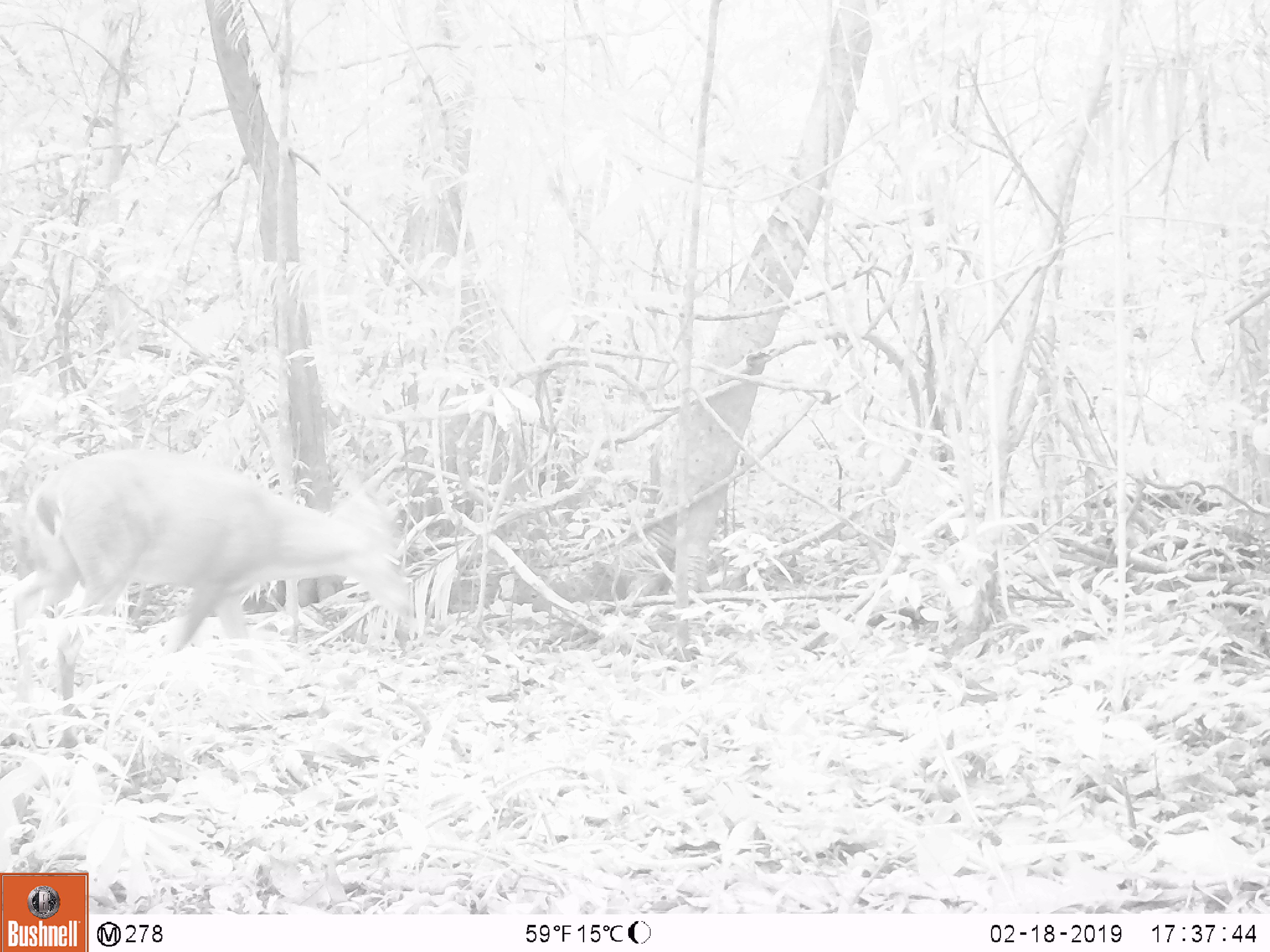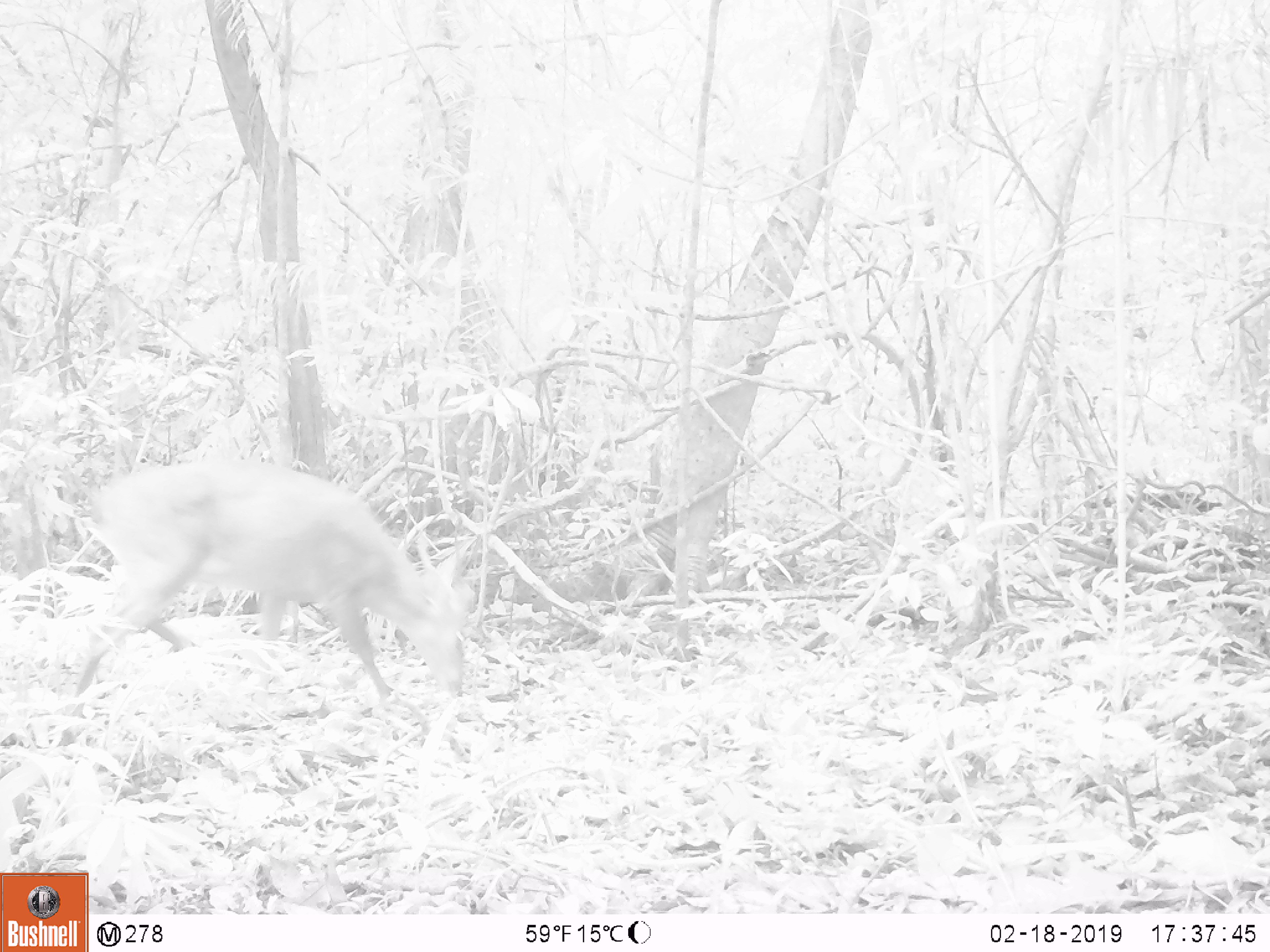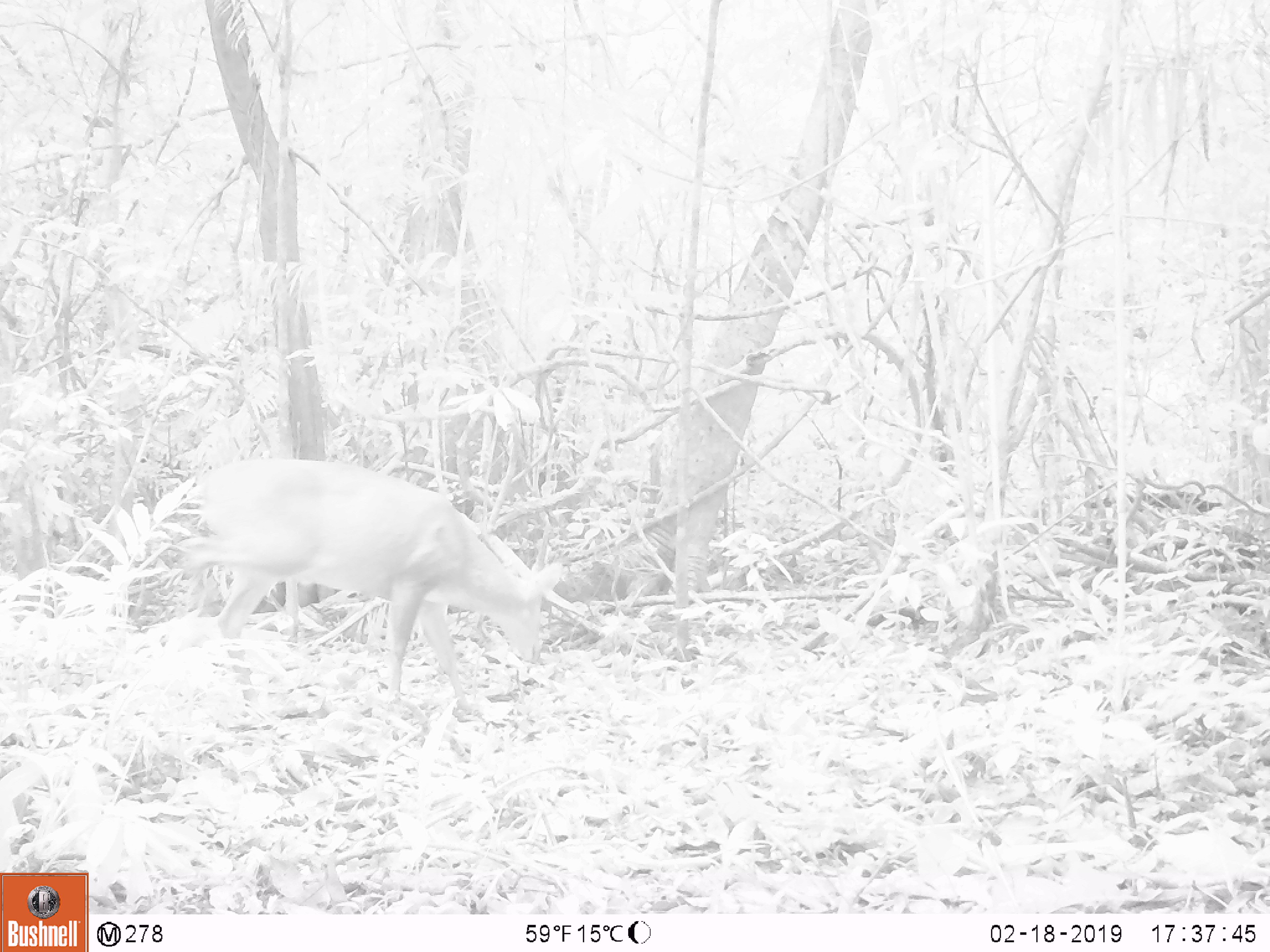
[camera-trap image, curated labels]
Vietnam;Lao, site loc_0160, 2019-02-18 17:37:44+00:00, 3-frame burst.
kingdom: Animalia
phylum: Chordata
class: Mammalia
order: Artiodactyla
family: Cervidae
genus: Muntiacus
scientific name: Muntiacus vuquangensis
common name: large-antlered muntjac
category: large antlered muntjac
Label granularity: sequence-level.